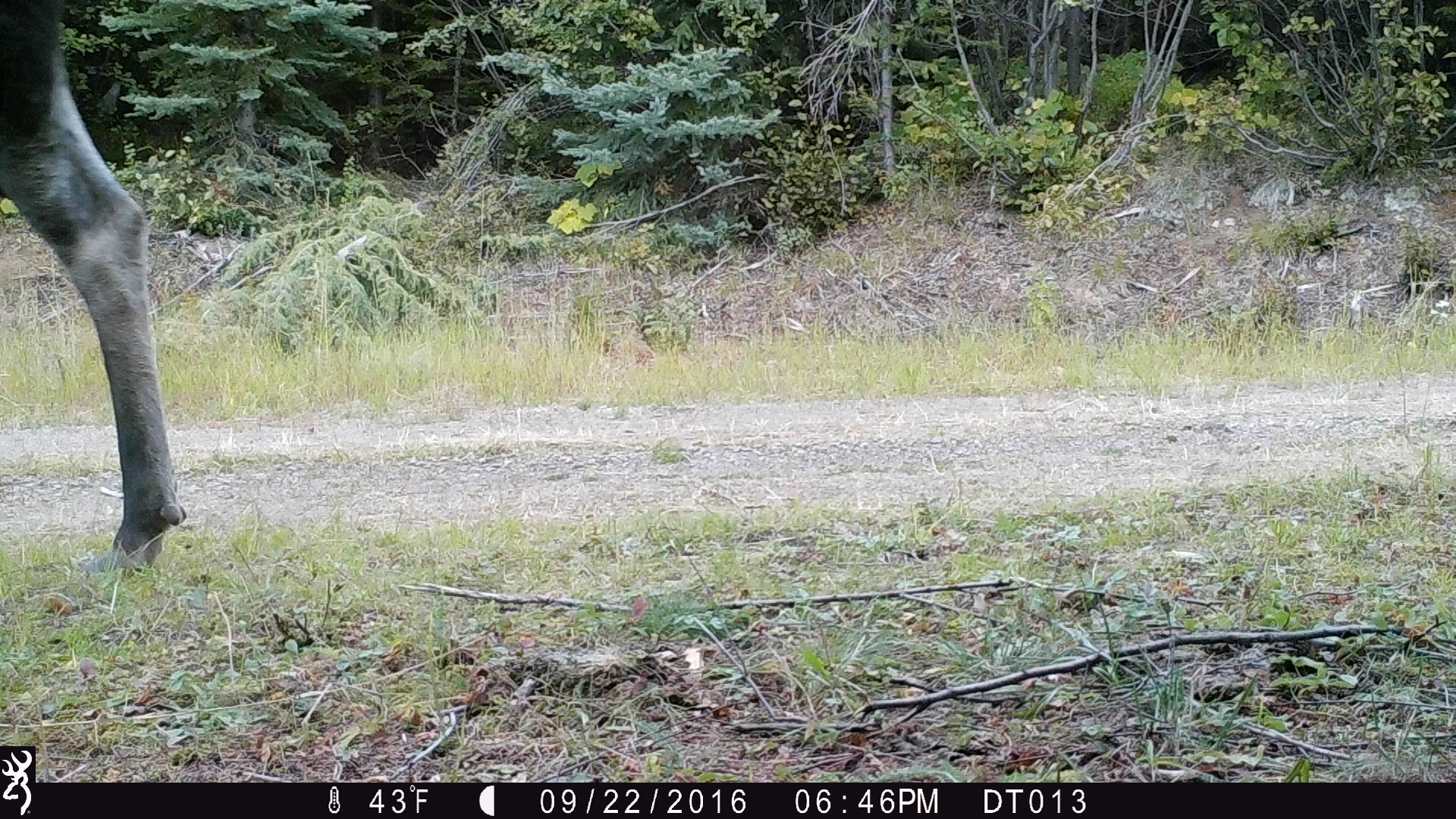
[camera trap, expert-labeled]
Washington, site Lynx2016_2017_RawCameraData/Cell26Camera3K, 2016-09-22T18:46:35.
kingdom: Animalia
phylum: Chordata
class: Mammalia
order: Artiodactyla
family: Cervidae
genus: Alces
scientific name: Alces alces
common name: moose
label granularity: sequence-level